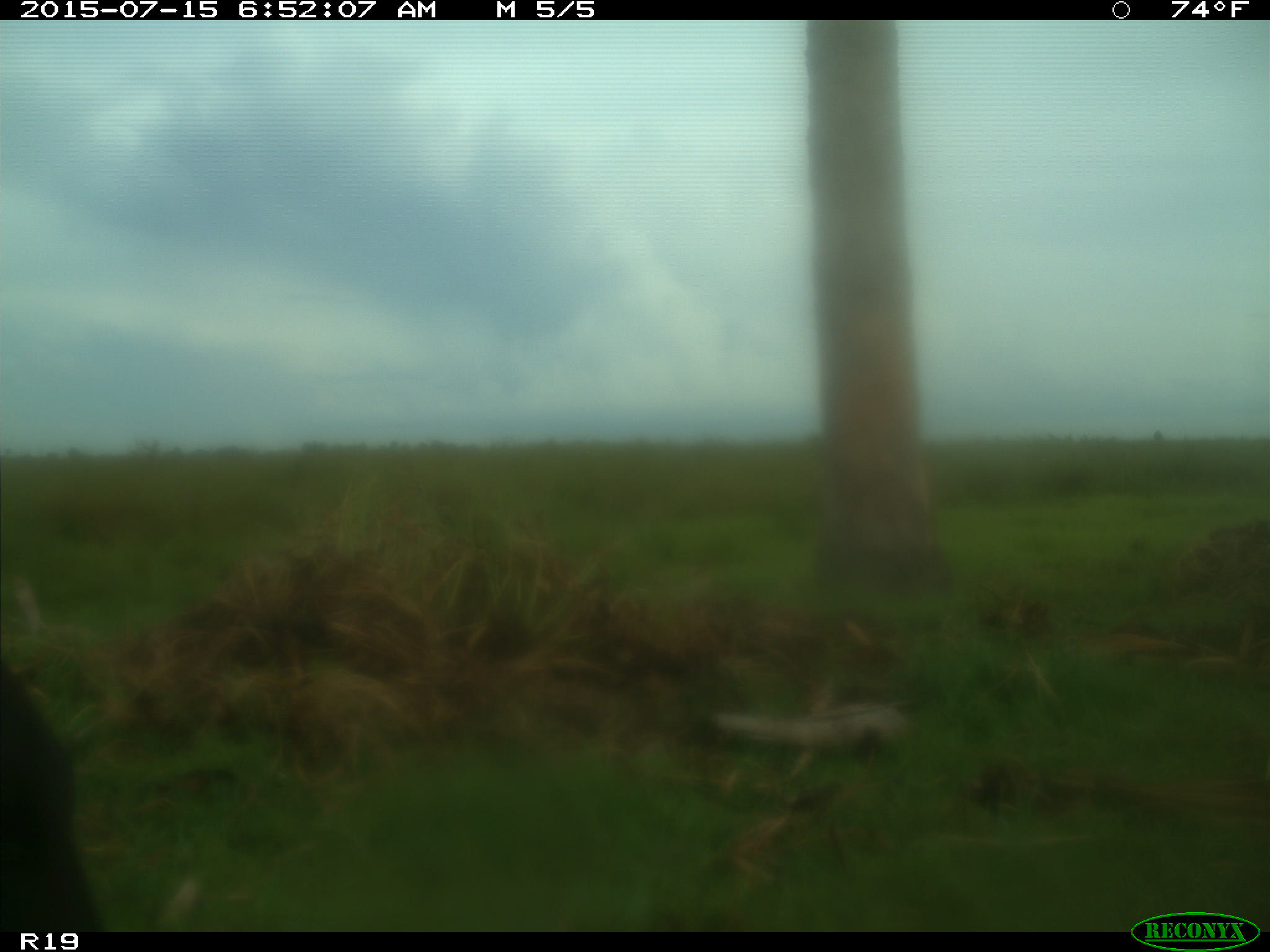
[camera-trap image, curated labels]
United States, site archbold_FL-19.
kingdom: Animalia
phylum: Chordata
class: Mammalia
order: Artiodactyla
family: Bovidae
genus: Bos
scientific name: Bos taurus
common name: domestic cow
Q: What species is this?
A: Bos taurus (domestic cow).